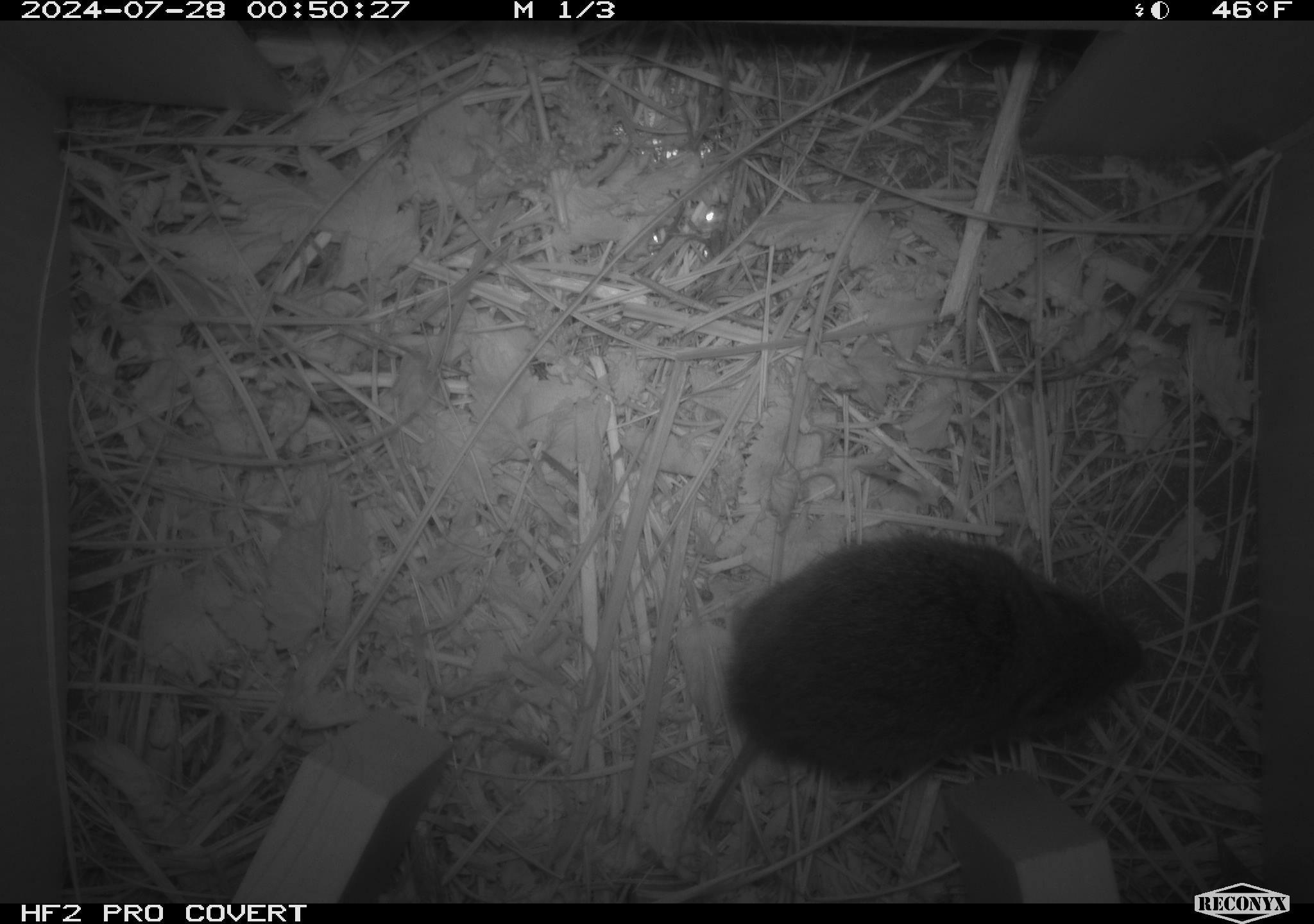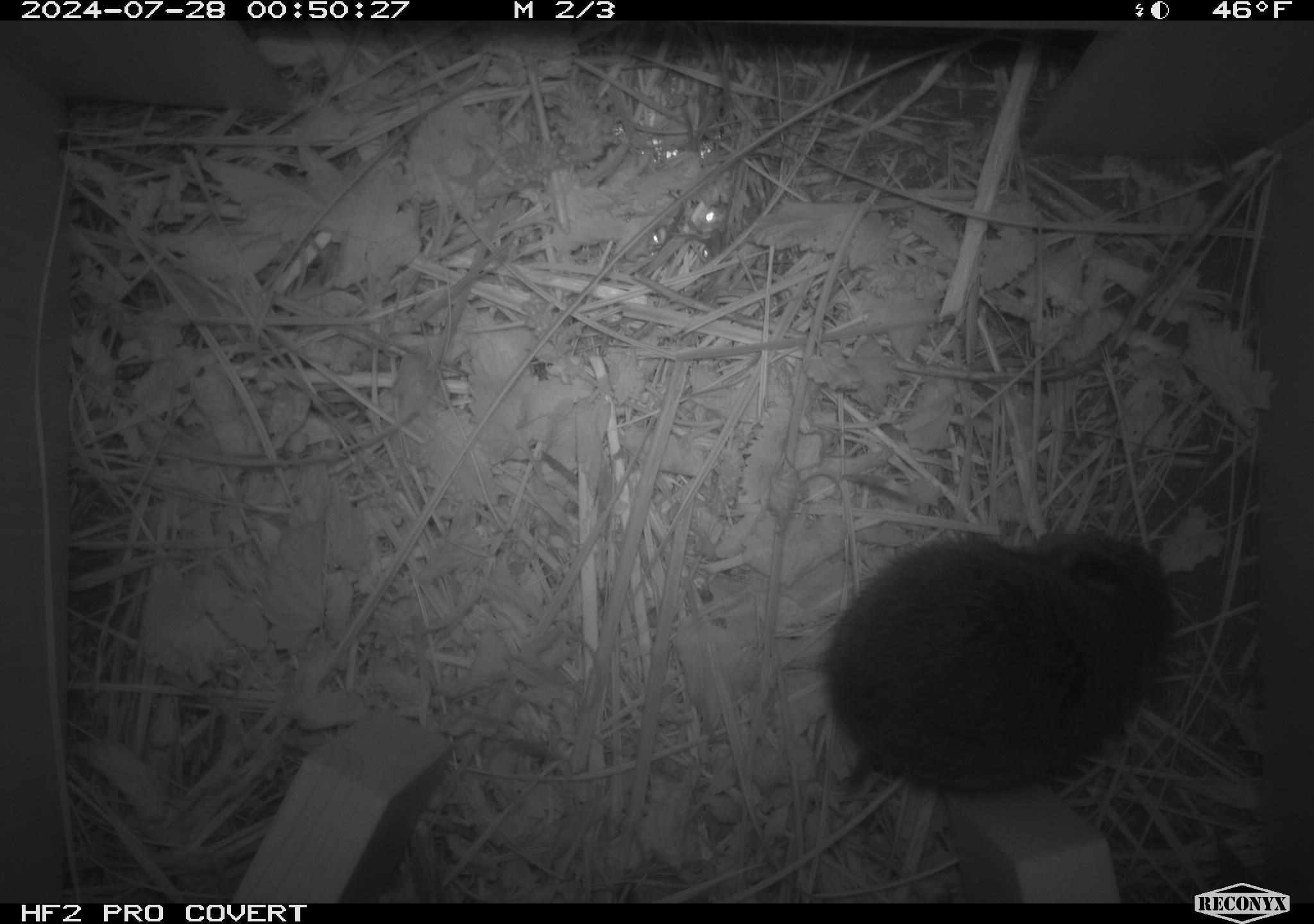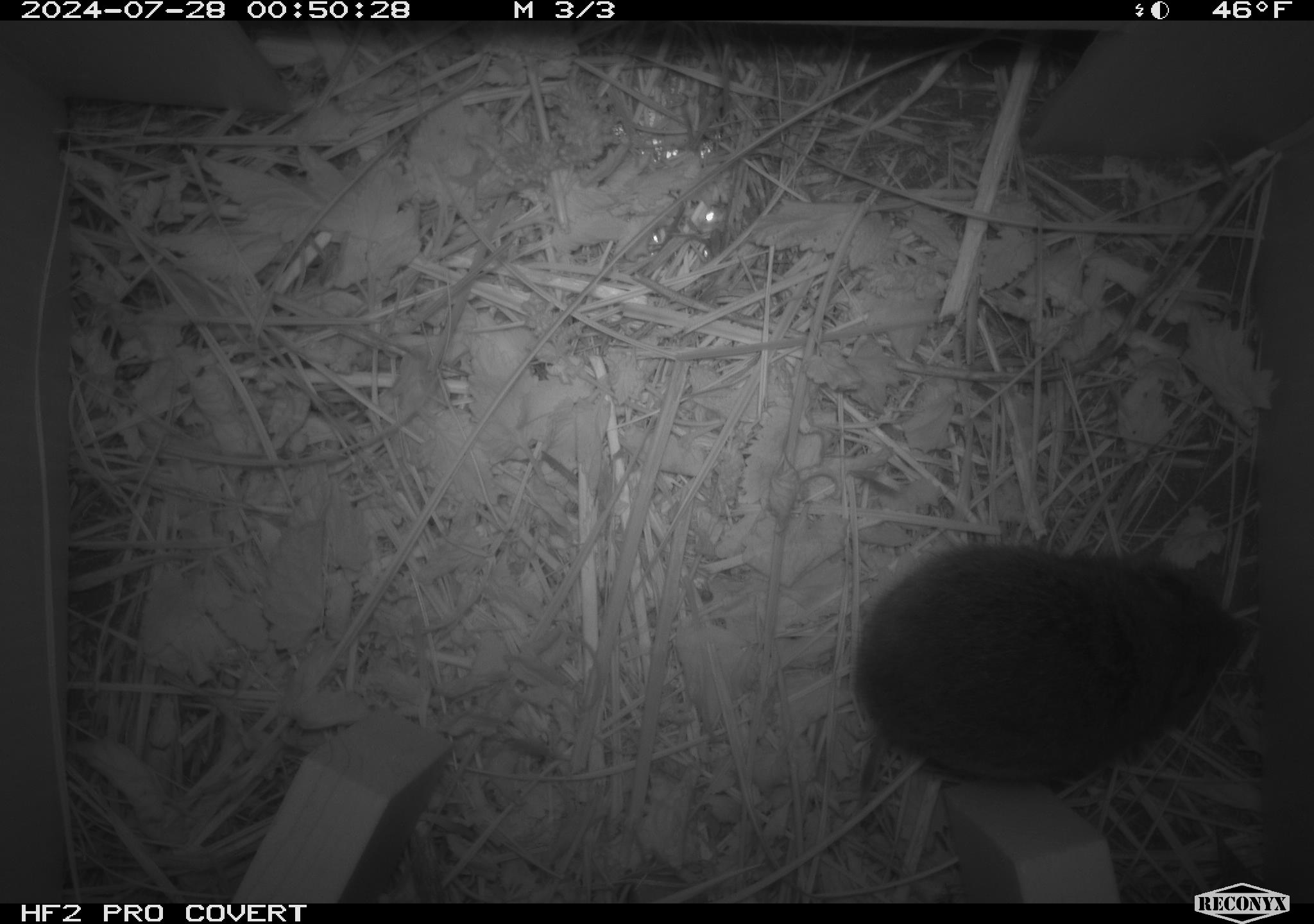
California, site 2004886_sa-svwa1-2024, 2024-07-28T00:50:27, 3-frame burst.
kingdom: Animalia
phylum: Chordata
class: Mammalia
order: Rodentia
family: Cricetidae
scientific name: Arvicolinae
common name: voles, lemmings, and muskrats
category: arvicolinae subfamily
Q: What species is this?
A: Arvicolinae subfamily (voles, lemmings, and muskrats) (Arvicolinae).